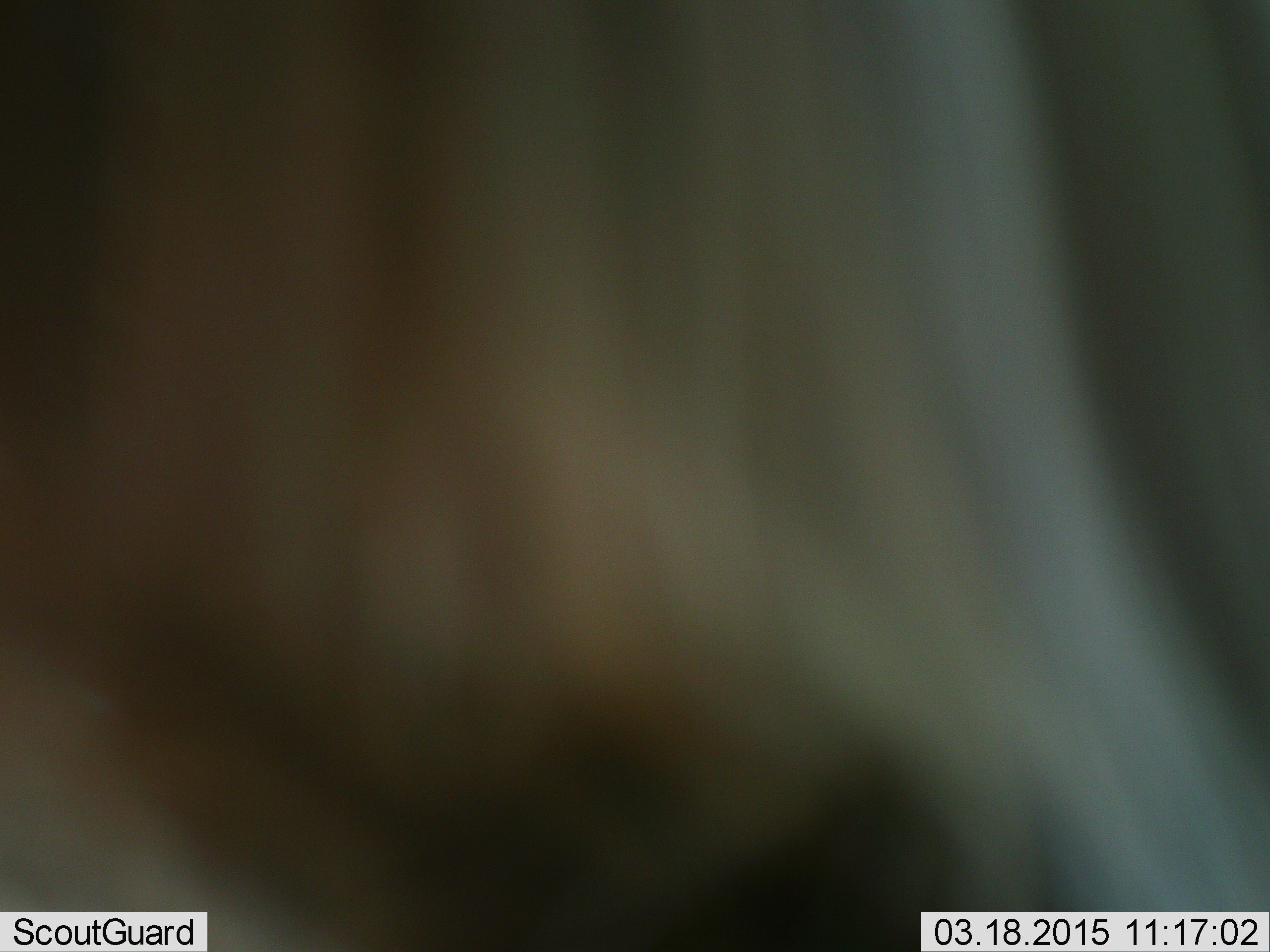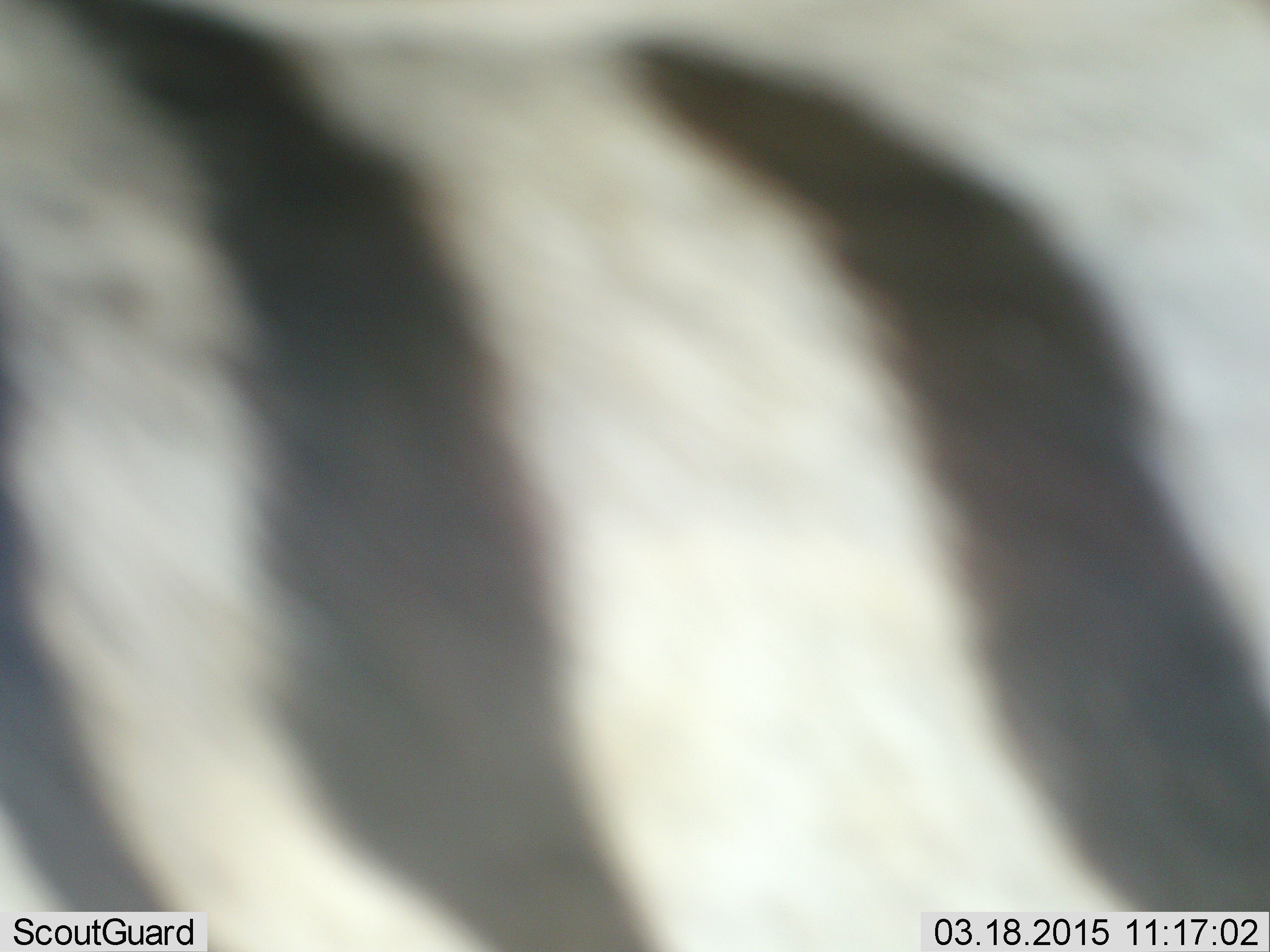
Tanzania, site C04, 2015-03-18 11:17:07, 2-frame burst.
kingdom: Animalia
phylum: Chordata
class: Mammalia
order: Perissodactyla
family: Equidae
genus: Equus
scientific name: Equus quagga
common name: plains zebra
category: zebra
Zebra (plains zebra) (Equus quagga), count 1. Behavior (volunteer vote fractions): standing 60%, resting 0%, moving 40%, interacting 0%. Young present (vote fraction): 0%. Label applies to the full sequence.